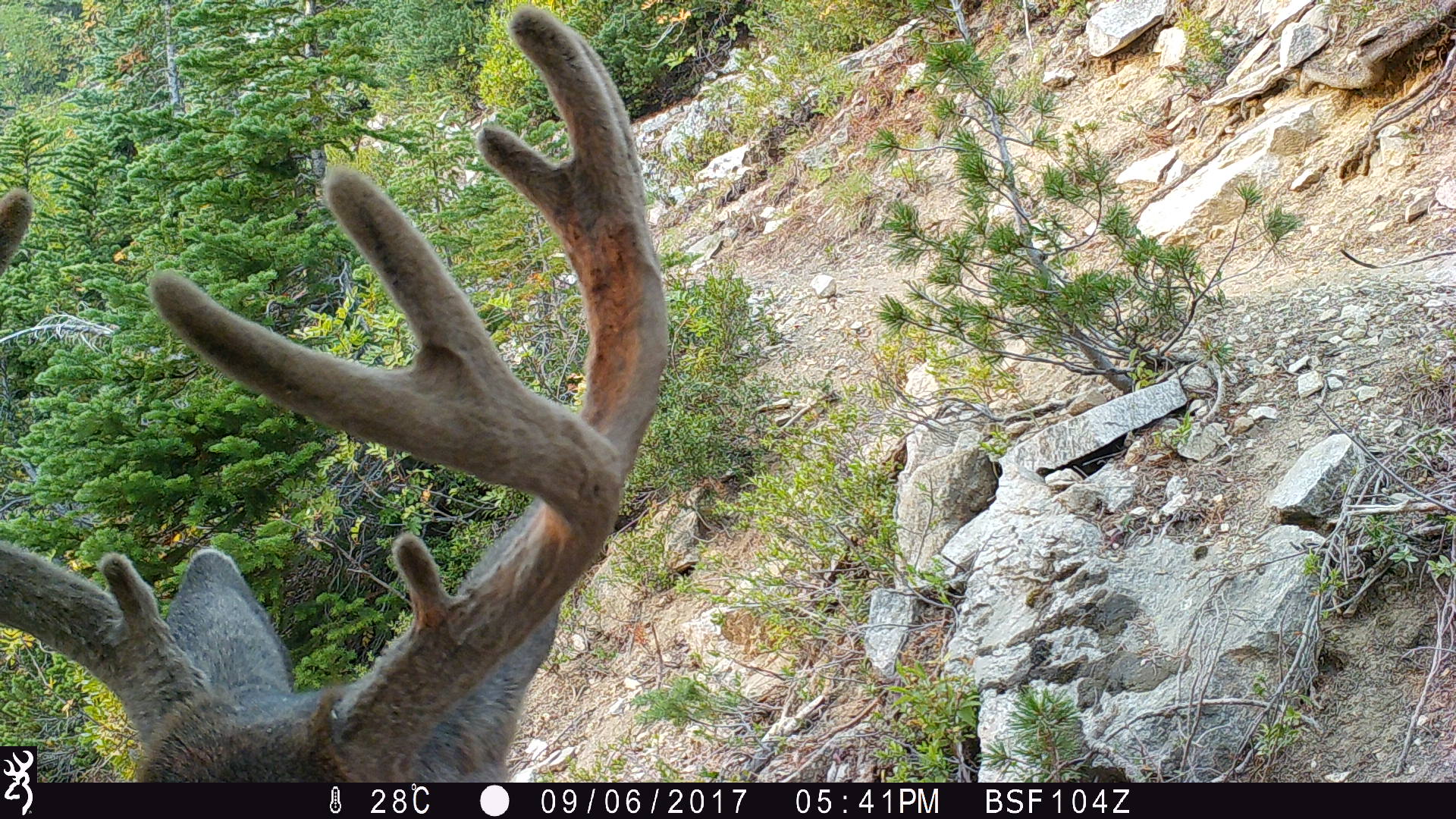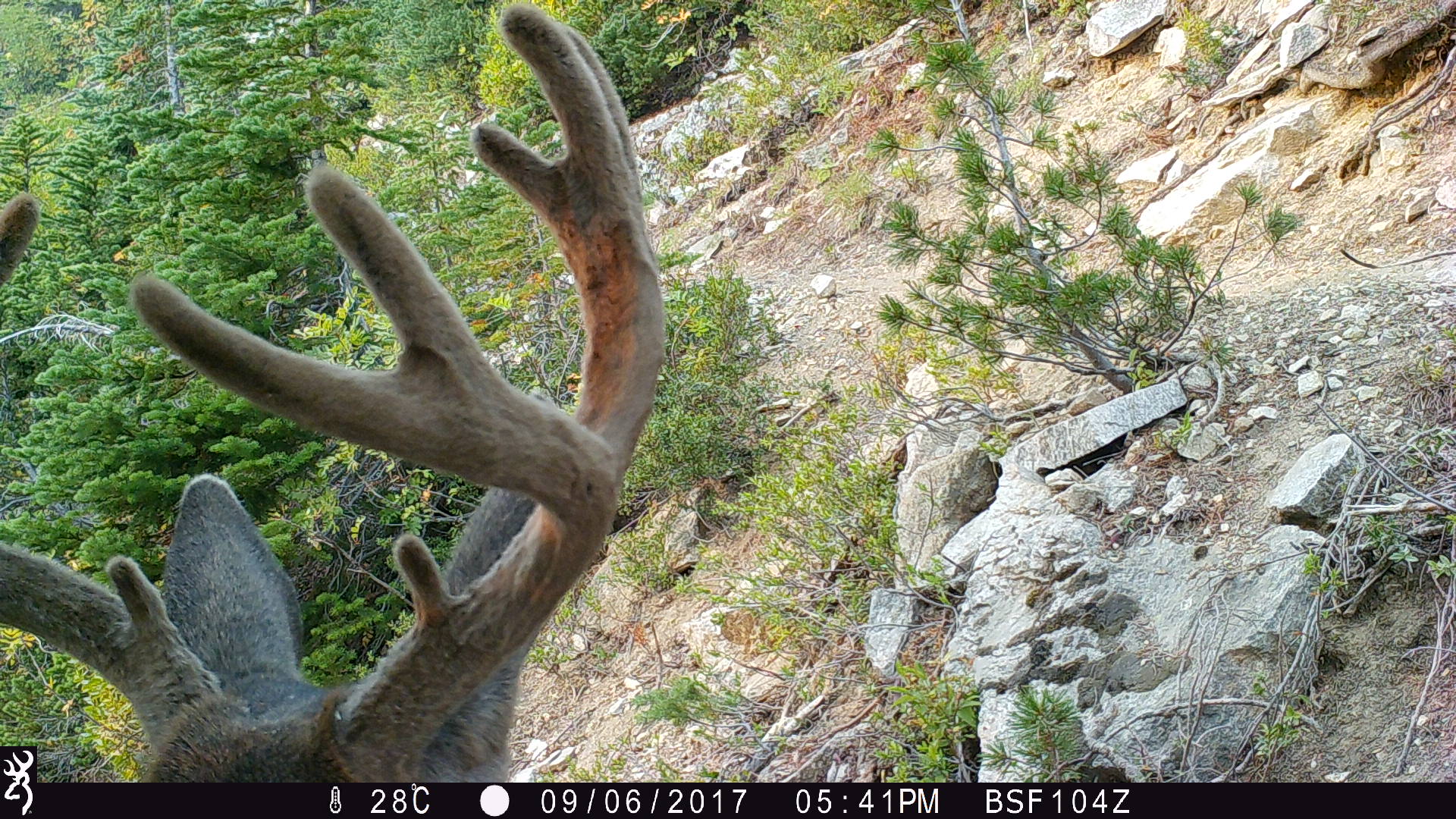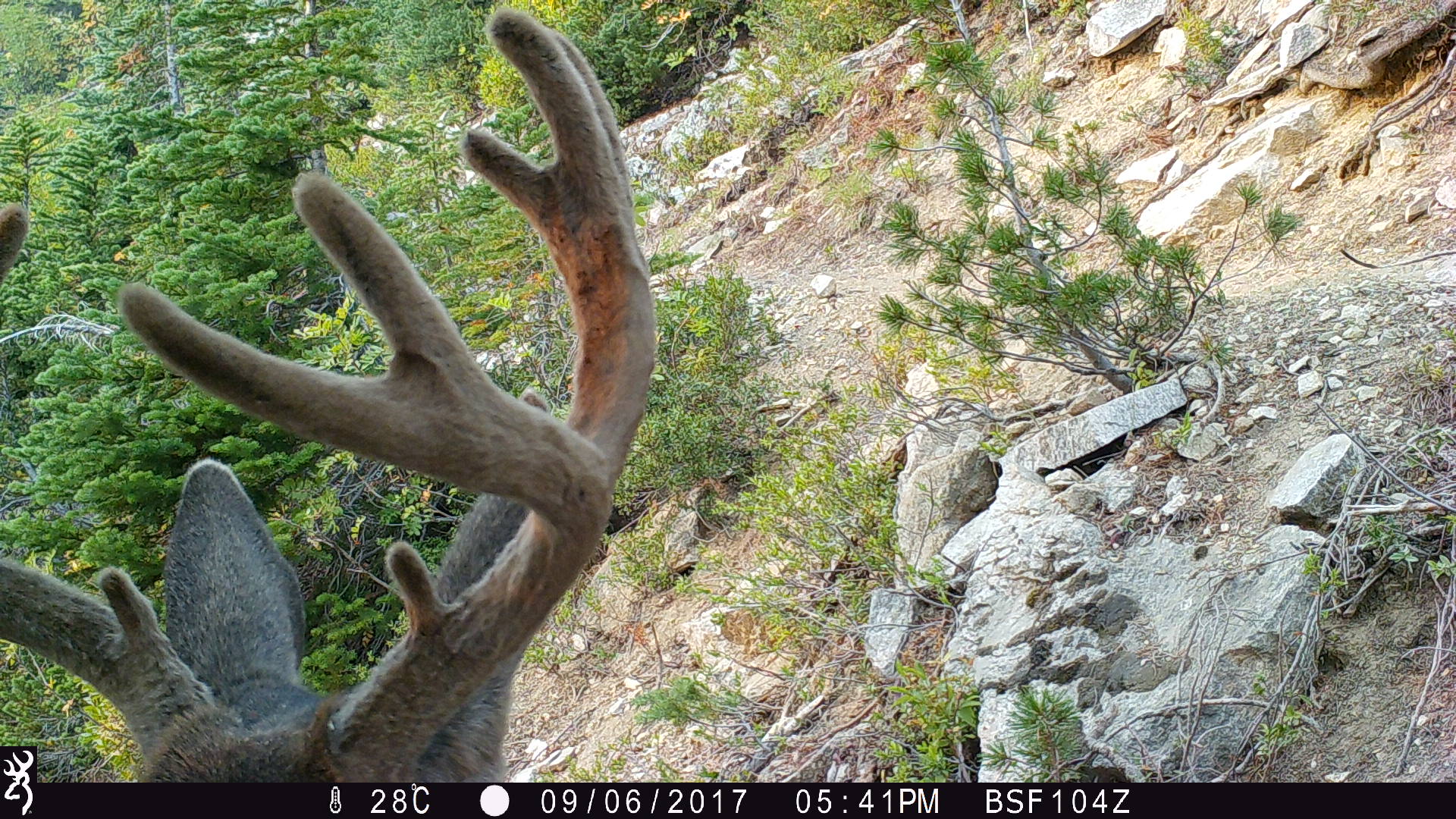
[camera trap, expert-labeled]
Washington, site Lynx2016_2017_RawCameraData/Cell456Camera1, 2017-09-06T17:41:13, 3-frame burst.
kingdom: Animalia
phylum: Chordata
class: Mammalia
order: Artiodactyla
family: Cervidae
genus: Odocoileus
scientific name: Odocoileus hemionus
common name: mule deer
Odocoileus hemionus (mule deer). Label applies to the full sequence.